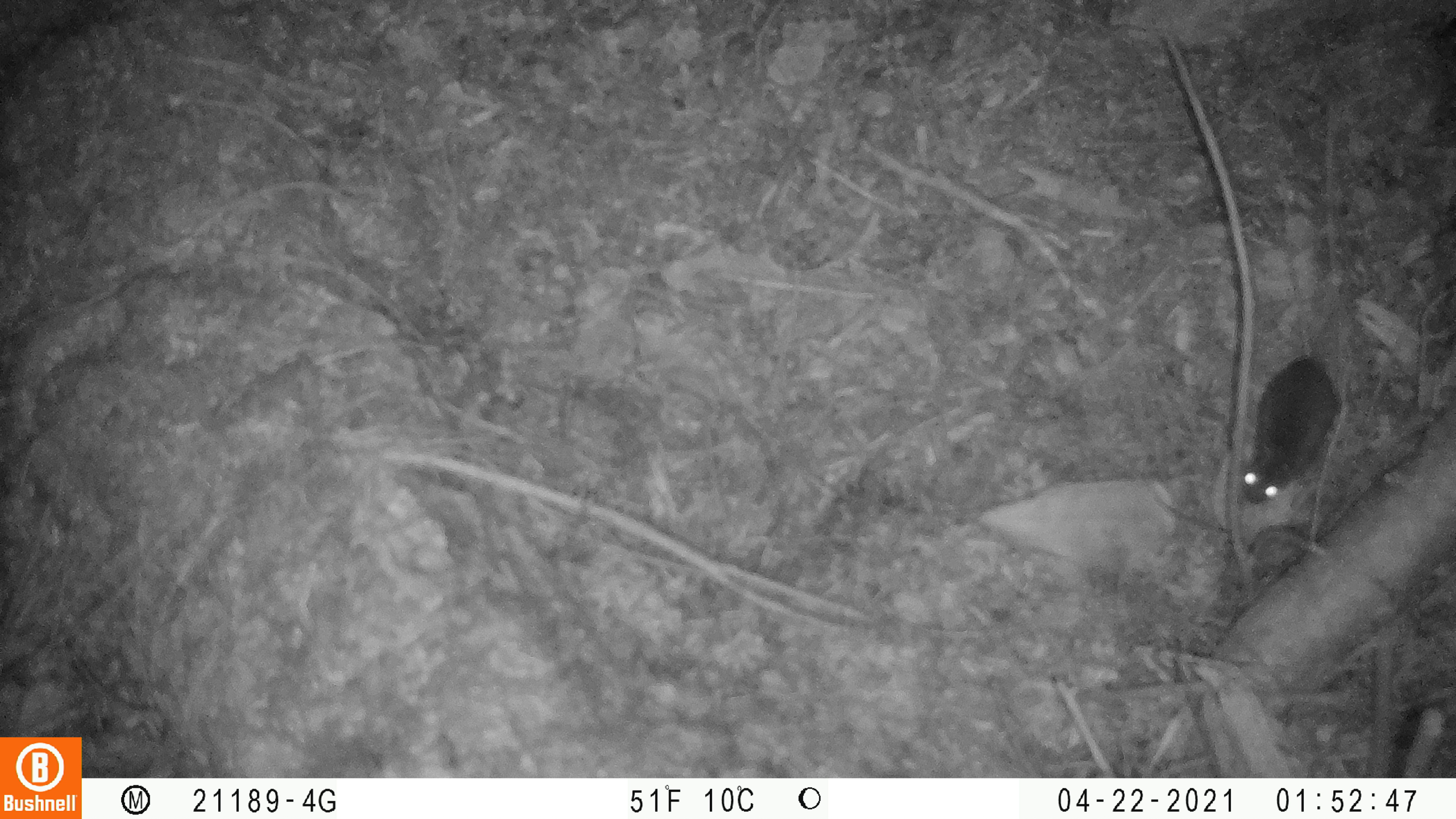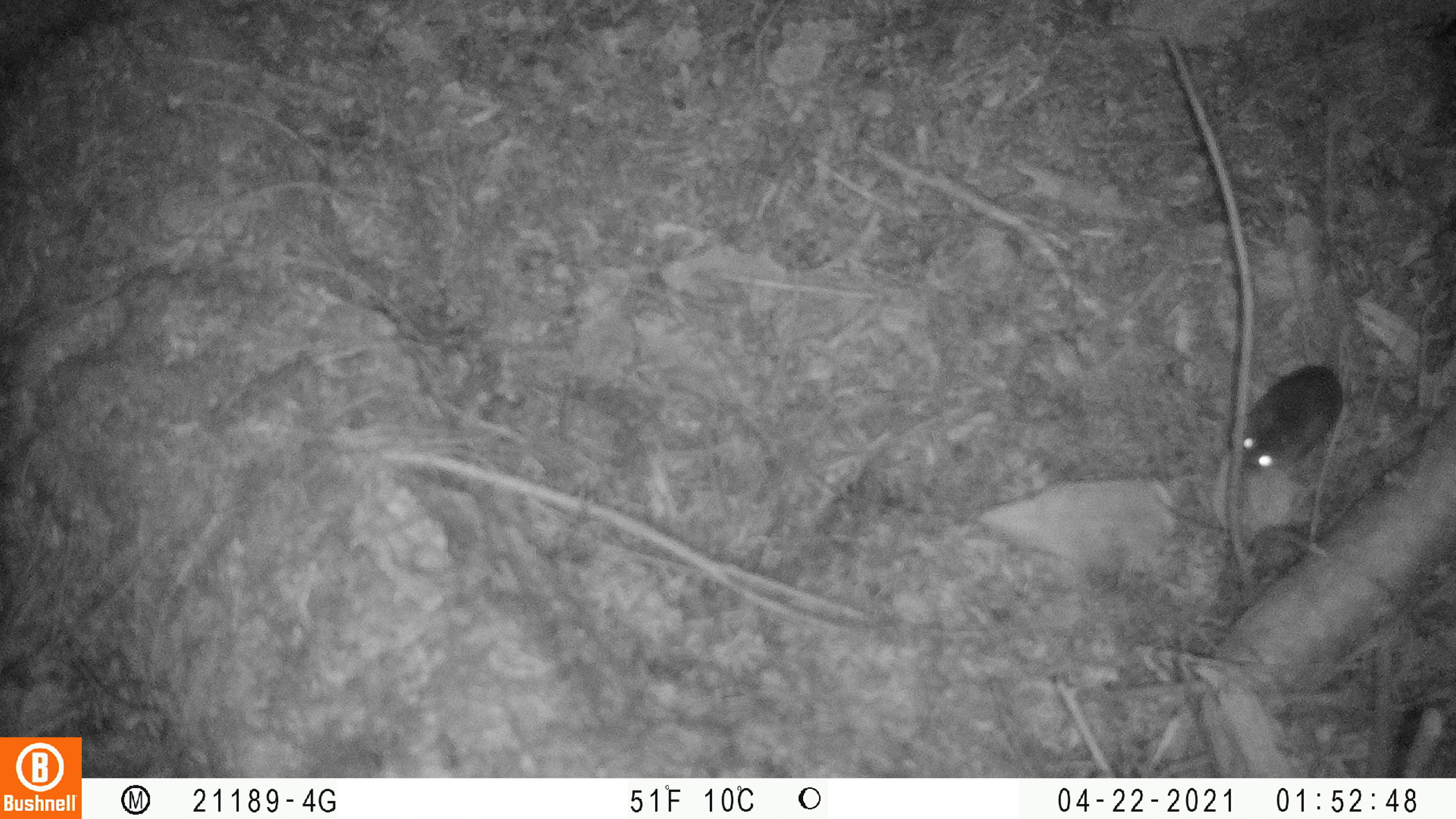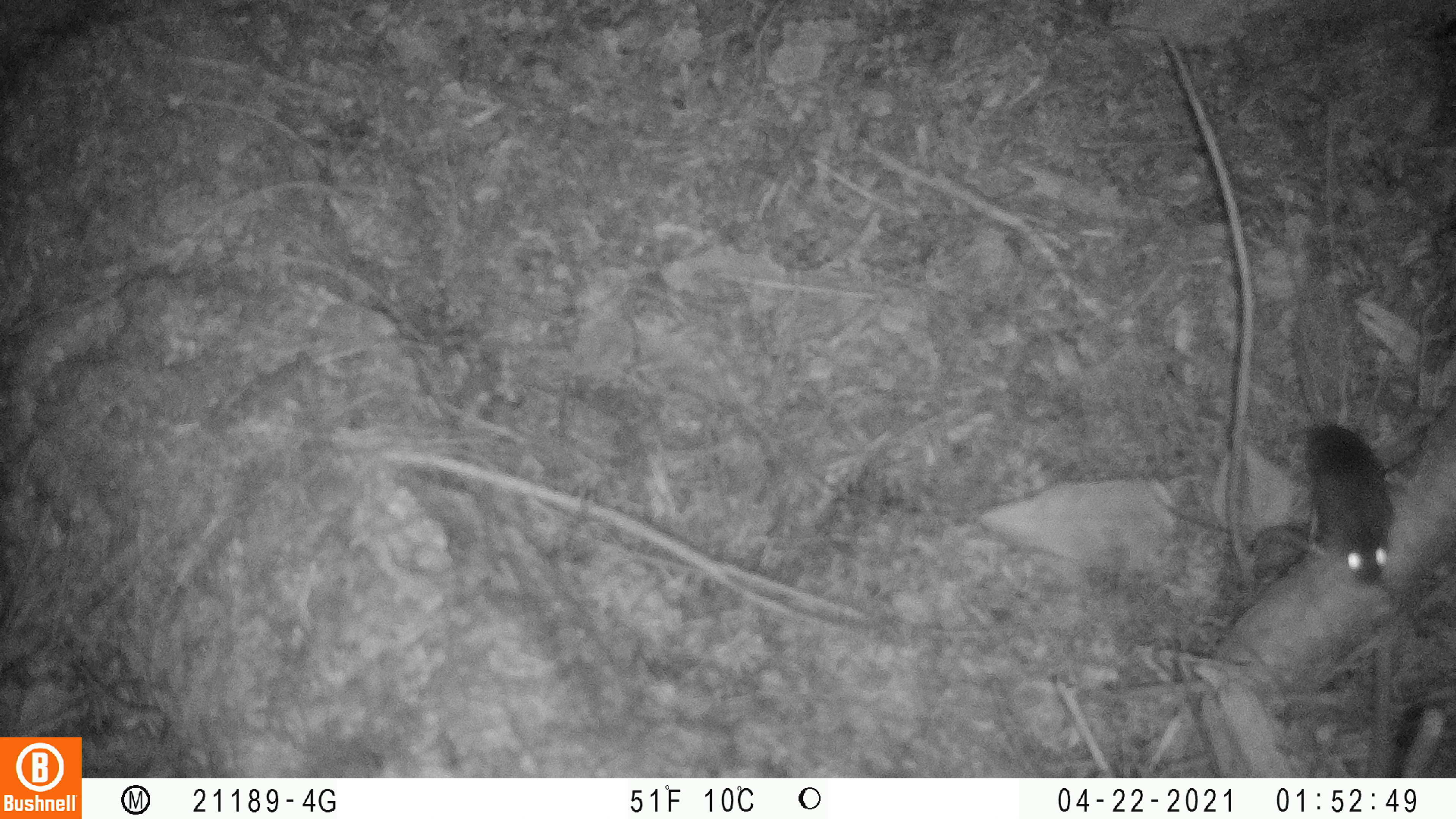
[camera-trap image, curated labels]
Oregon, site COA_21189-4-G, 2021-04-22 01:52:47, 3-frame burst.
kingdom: Animalia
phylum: Chordata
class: Mammalia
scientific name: Mammalia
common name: small mammal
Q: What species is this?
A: Small mammal (Mammalia).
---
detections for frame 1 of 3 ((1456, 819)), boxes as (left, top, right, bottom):
small mammal: (1227, 171, 1356, 508)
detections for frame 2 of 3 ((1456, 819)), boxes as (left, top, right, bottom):
small mammal: (1232, 180, 1354, 476)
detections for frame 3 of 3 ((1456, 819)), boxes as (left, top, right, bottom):
small mammal: (1287, 294, 1403, 585)